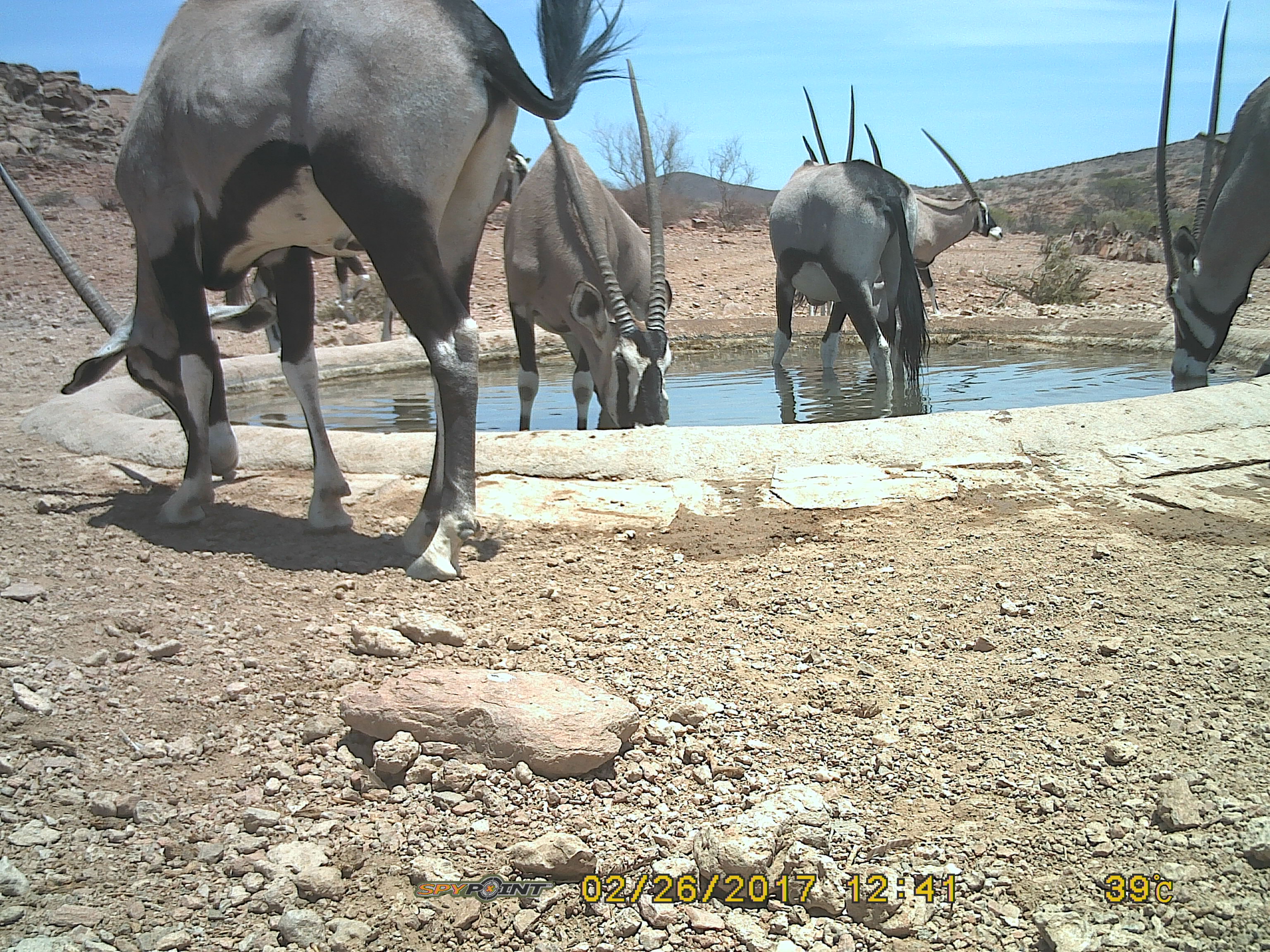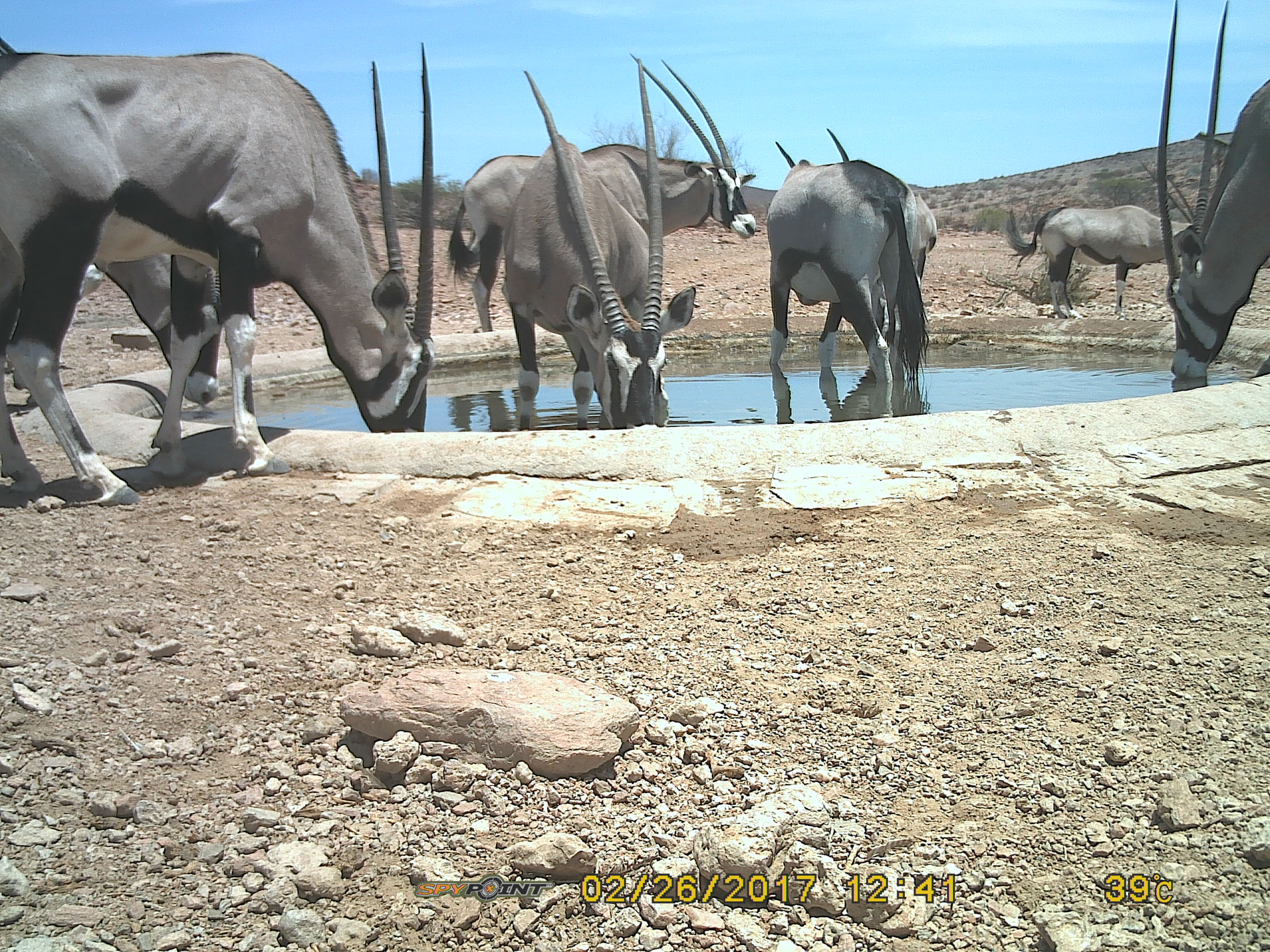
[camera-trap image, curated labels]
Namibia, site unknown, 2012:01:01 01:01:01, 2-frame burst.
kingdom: Animalia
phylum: Chordata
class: Mammalia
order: Artiodactyla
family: Bovidae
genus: Oryx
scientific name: Oryx gazella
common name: gemsbok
Oryx gazella (gemsbok).